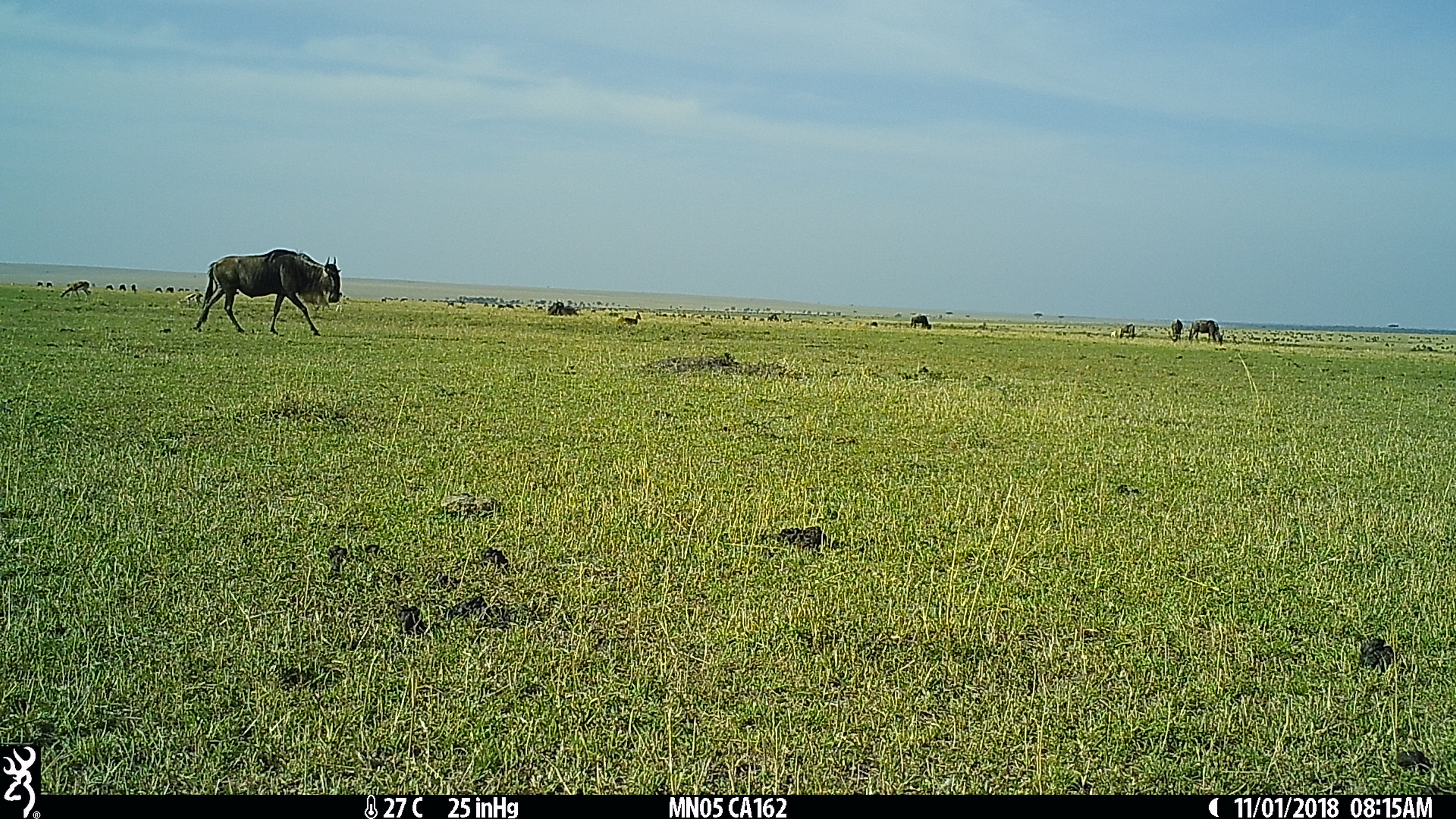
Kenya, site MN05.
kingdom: Animalia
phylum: Chordata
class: Mammalia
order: Artiodactyla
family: Bovidae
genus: Connochaetes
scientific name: Connochaetes taurinus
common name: blue wildebeest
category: wildebeest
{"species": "wildebeest (blue wildebeest) (Connochaetes taurinus)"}